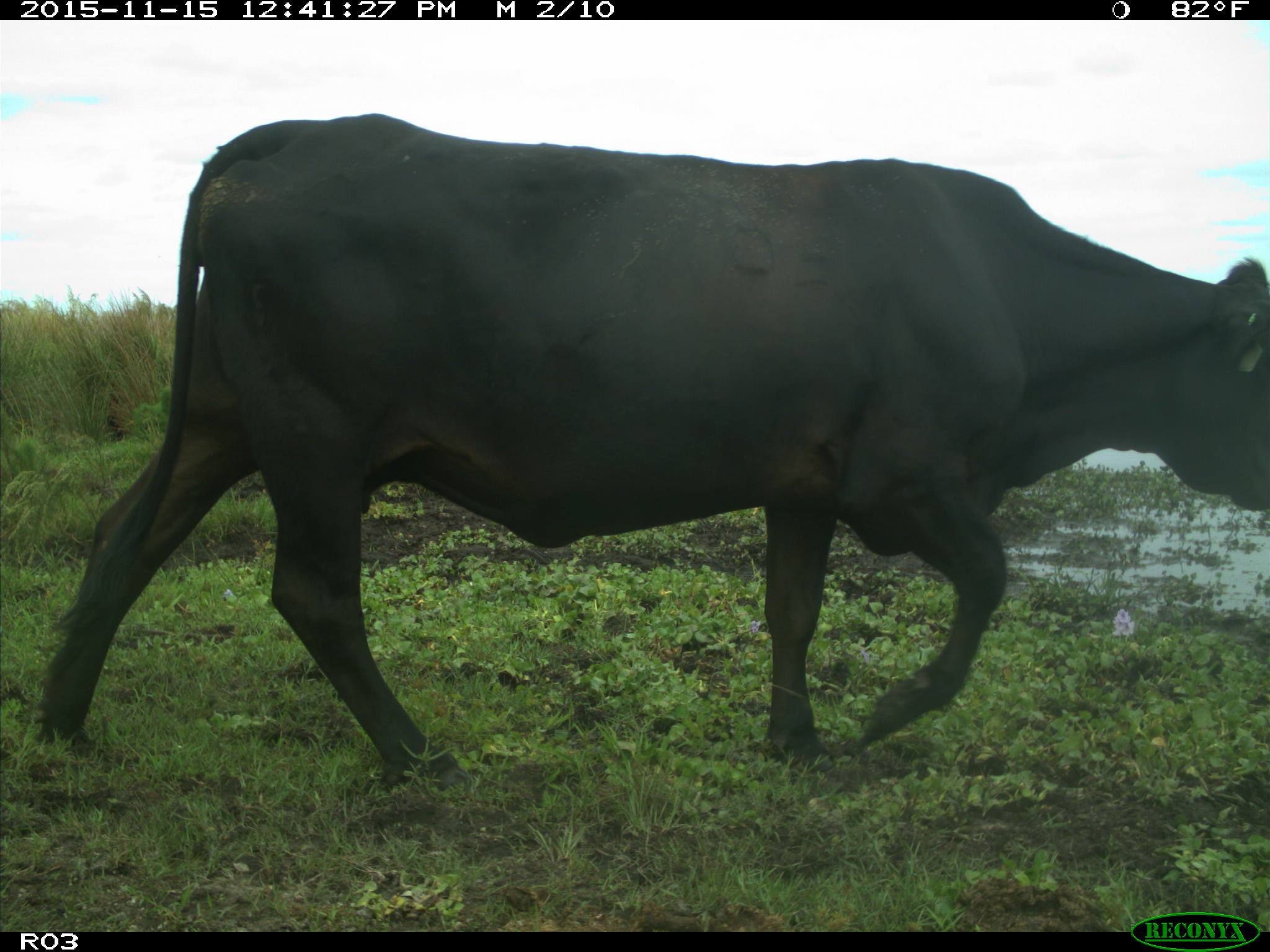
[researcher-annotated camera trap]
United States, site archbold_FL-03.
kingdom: Animalia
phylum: Chordata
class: Mammalia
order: Artiodactyla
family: Bovidae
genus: Bos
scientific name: Bos taurus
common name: domestic cow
Bos taurus (domestic cow).